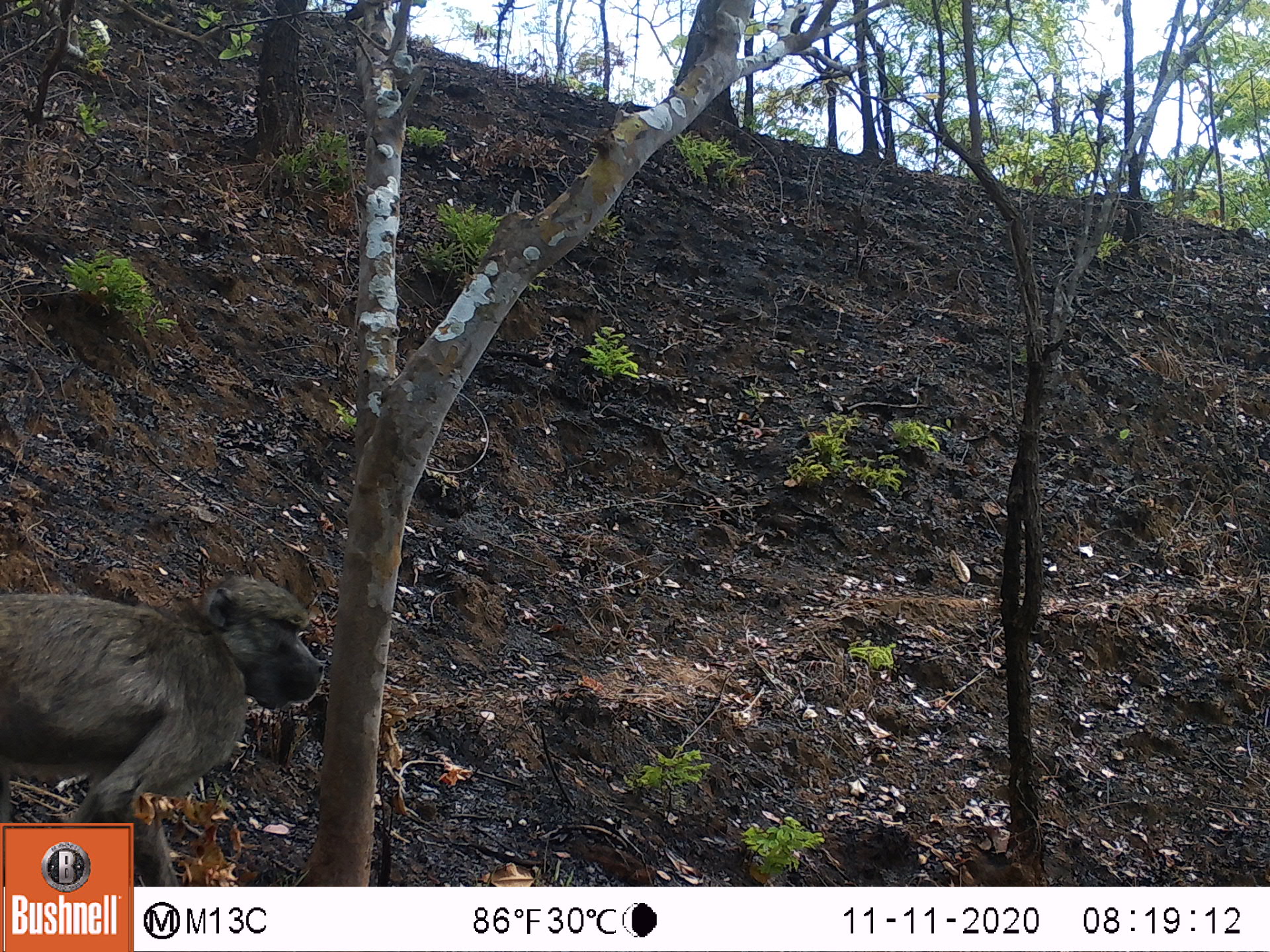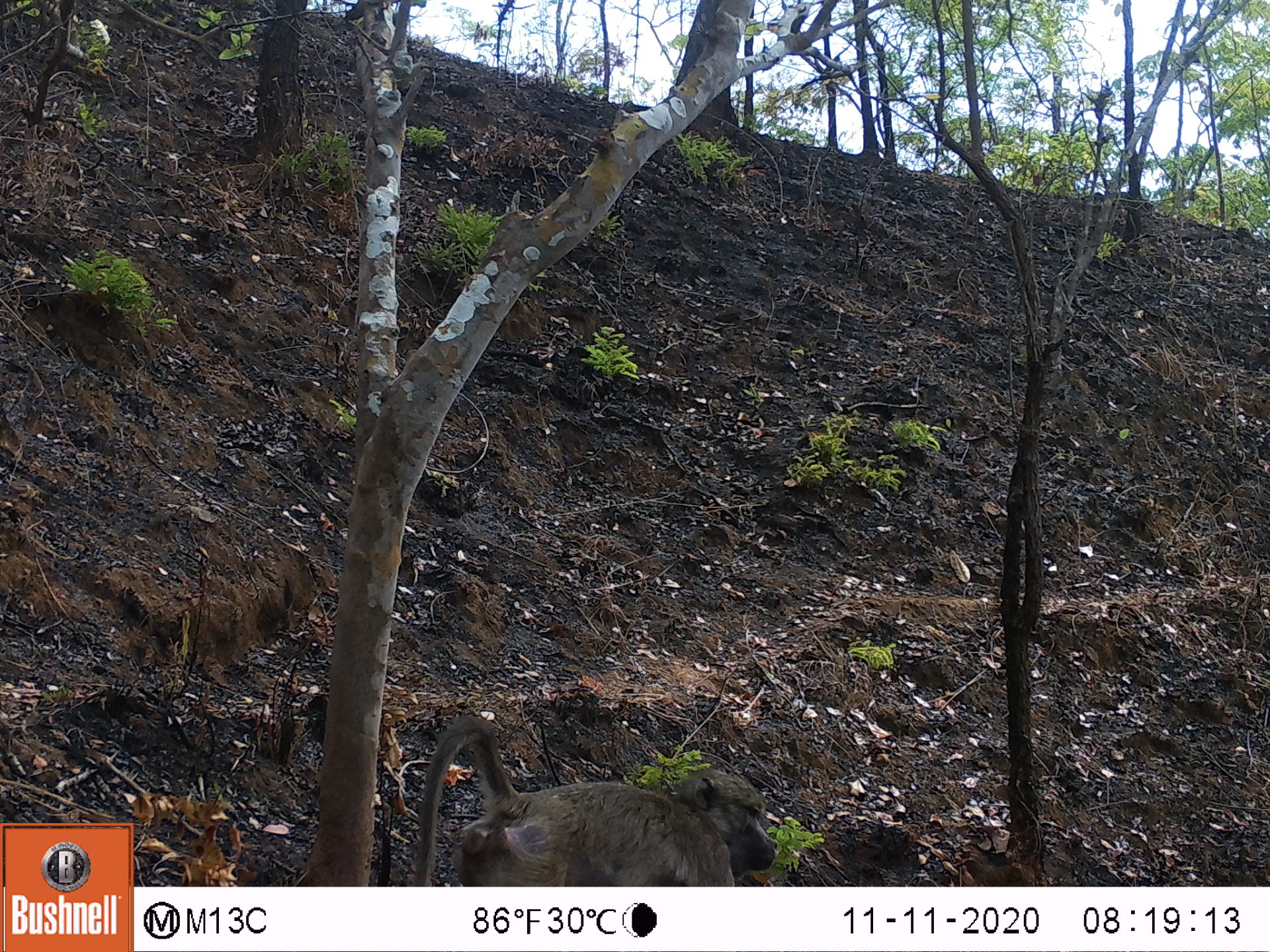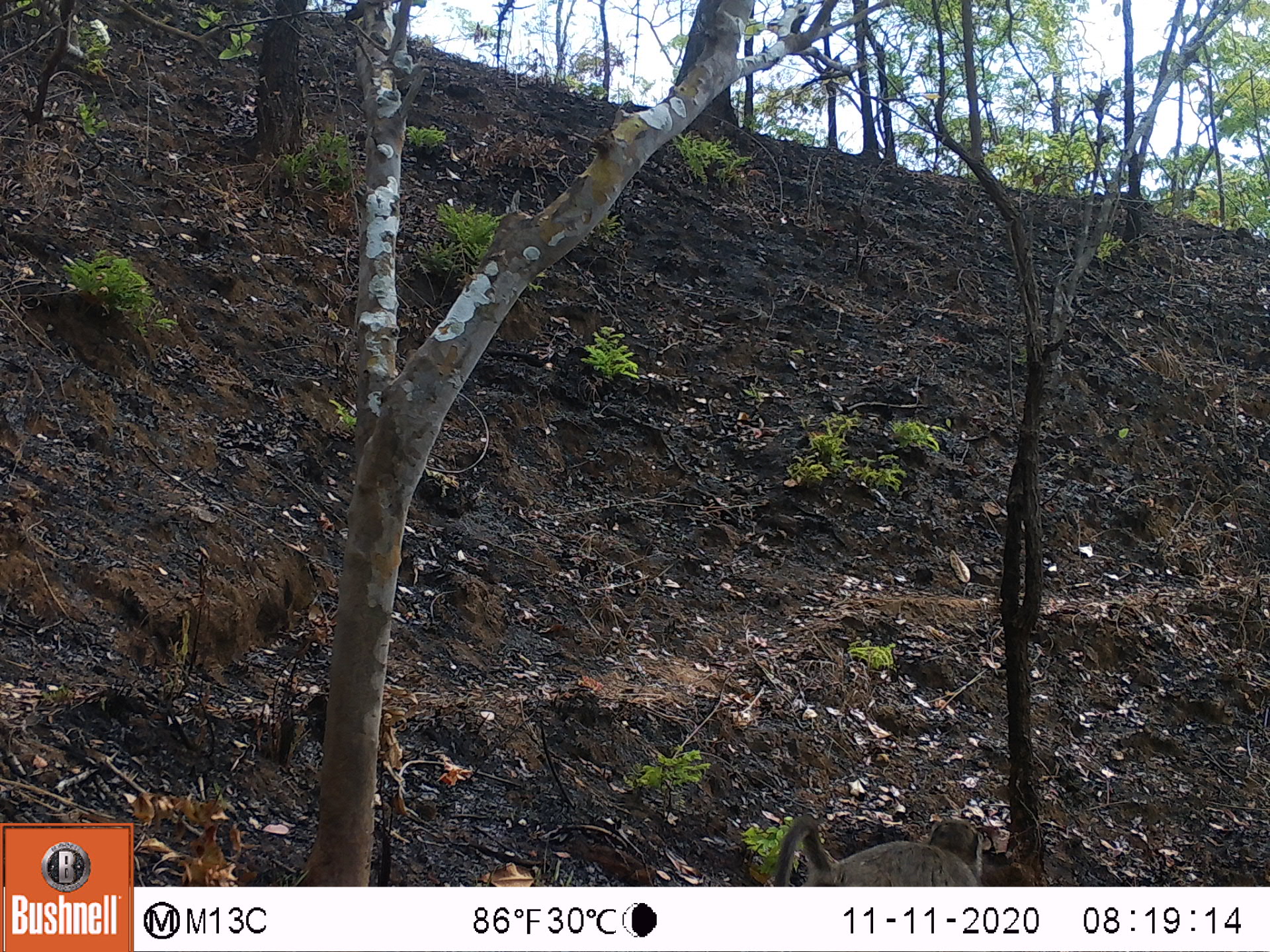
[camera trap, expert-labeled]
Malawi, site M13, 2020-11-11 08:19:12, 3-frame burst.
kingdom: Animalia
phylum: Chordata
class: Mammalia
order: Primates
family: Cercopithecidae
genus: Papio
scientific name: Papio cynocephalus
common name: yellow baboon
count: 1